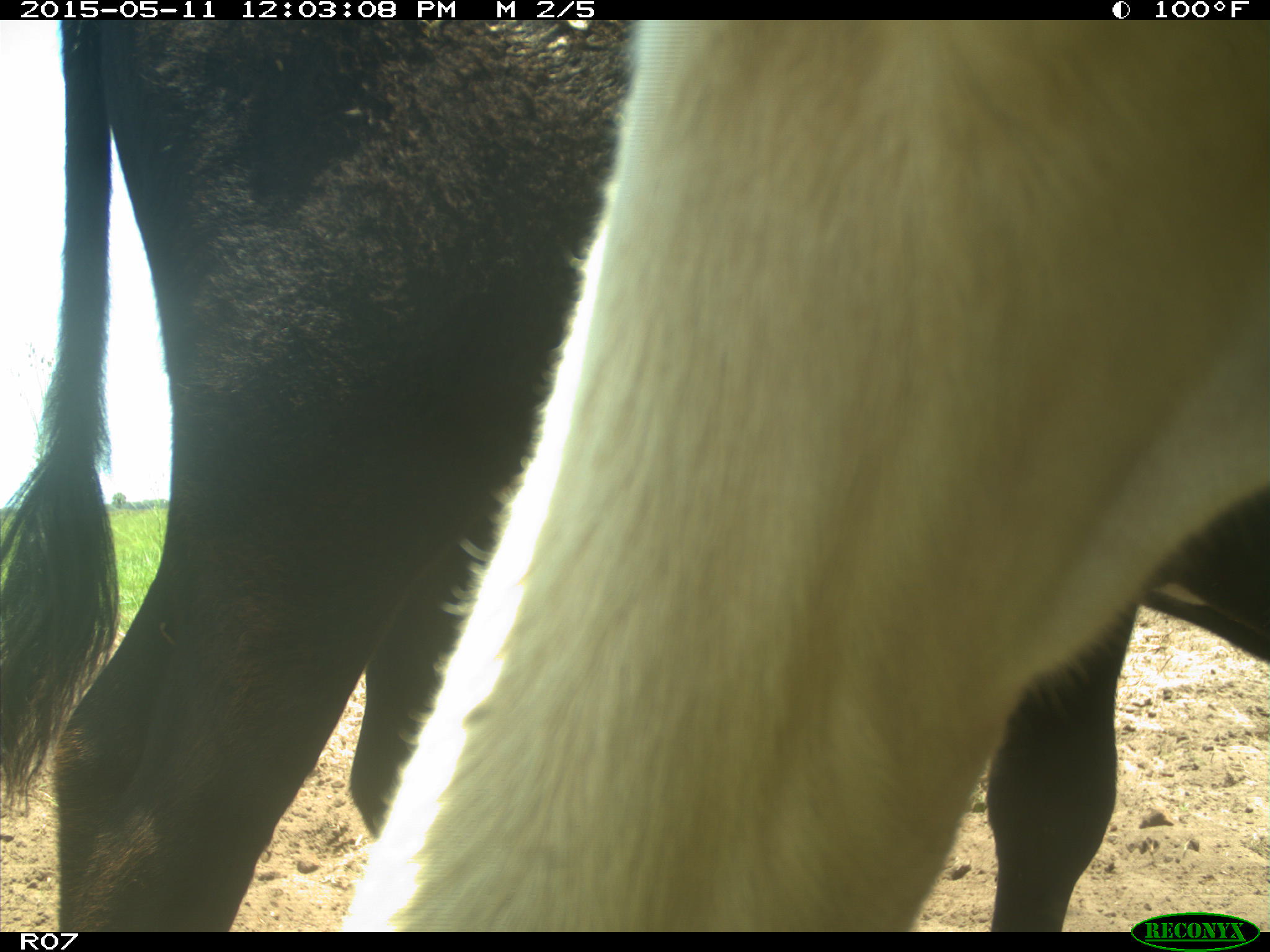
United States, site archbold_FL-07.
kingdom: Animalia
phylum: Chordata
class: Mammalia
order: Artiodactyla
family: Bovidae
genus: Bos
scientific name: Bos taurus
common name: domestic cow